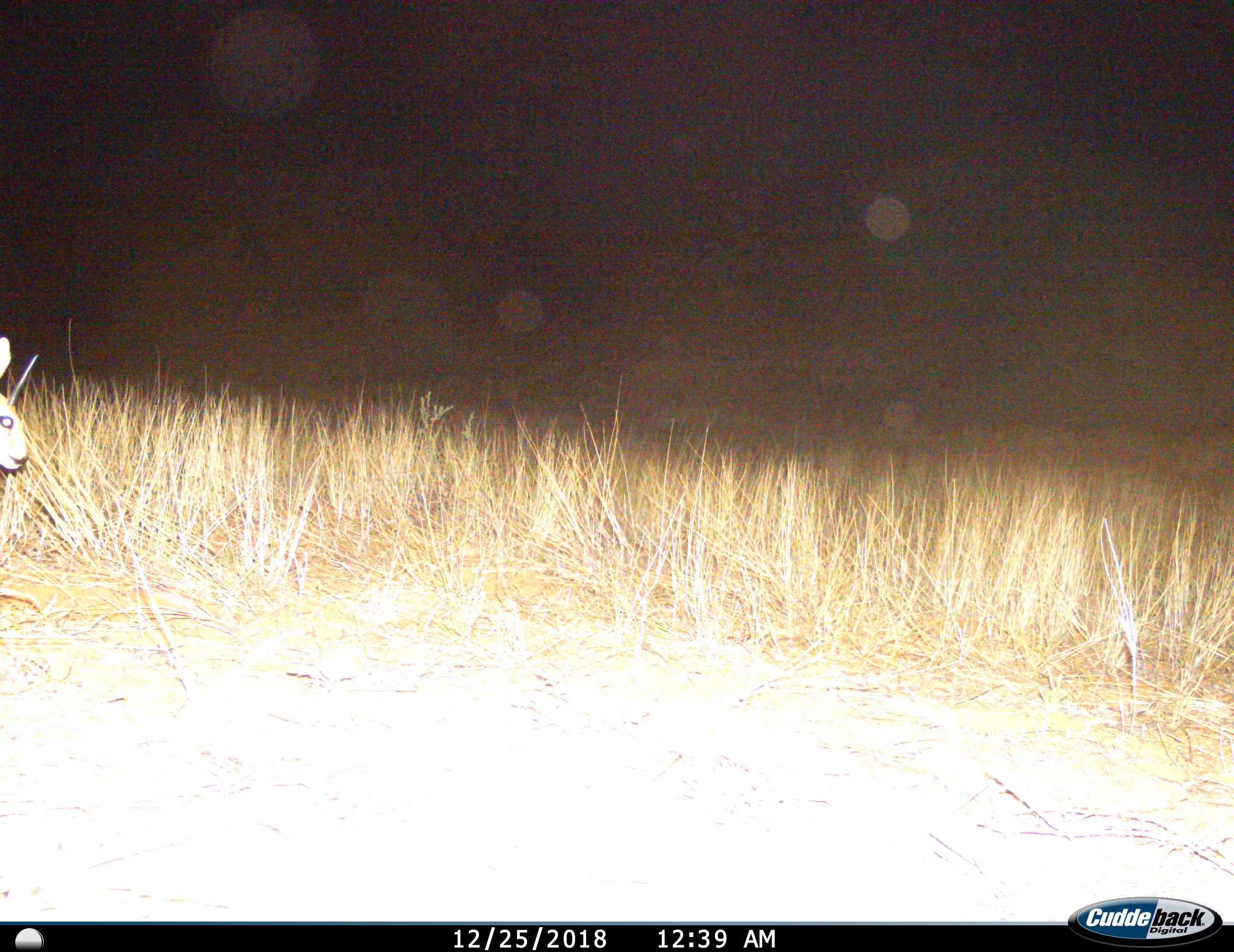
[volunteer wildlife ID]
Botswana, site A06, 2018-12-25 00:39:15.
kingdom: Animalia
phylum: Chordata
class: Mammalia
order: Artiodactyla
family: Bovidae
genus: Raphicerus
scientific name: Raphicerus campestris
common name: steenbok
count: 1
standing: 42%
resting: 0%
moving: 58%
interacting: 0%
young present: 0%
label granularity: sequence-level